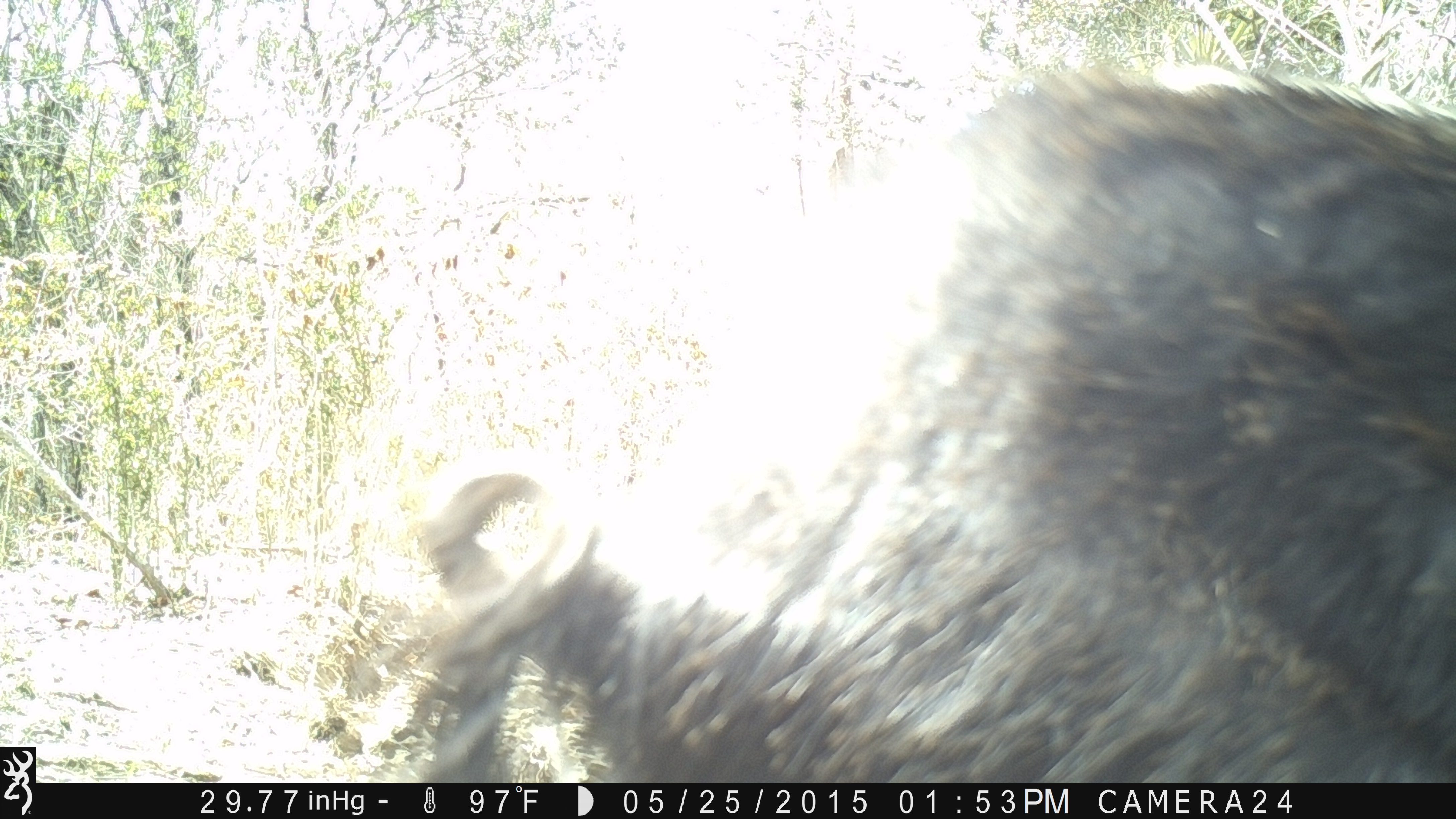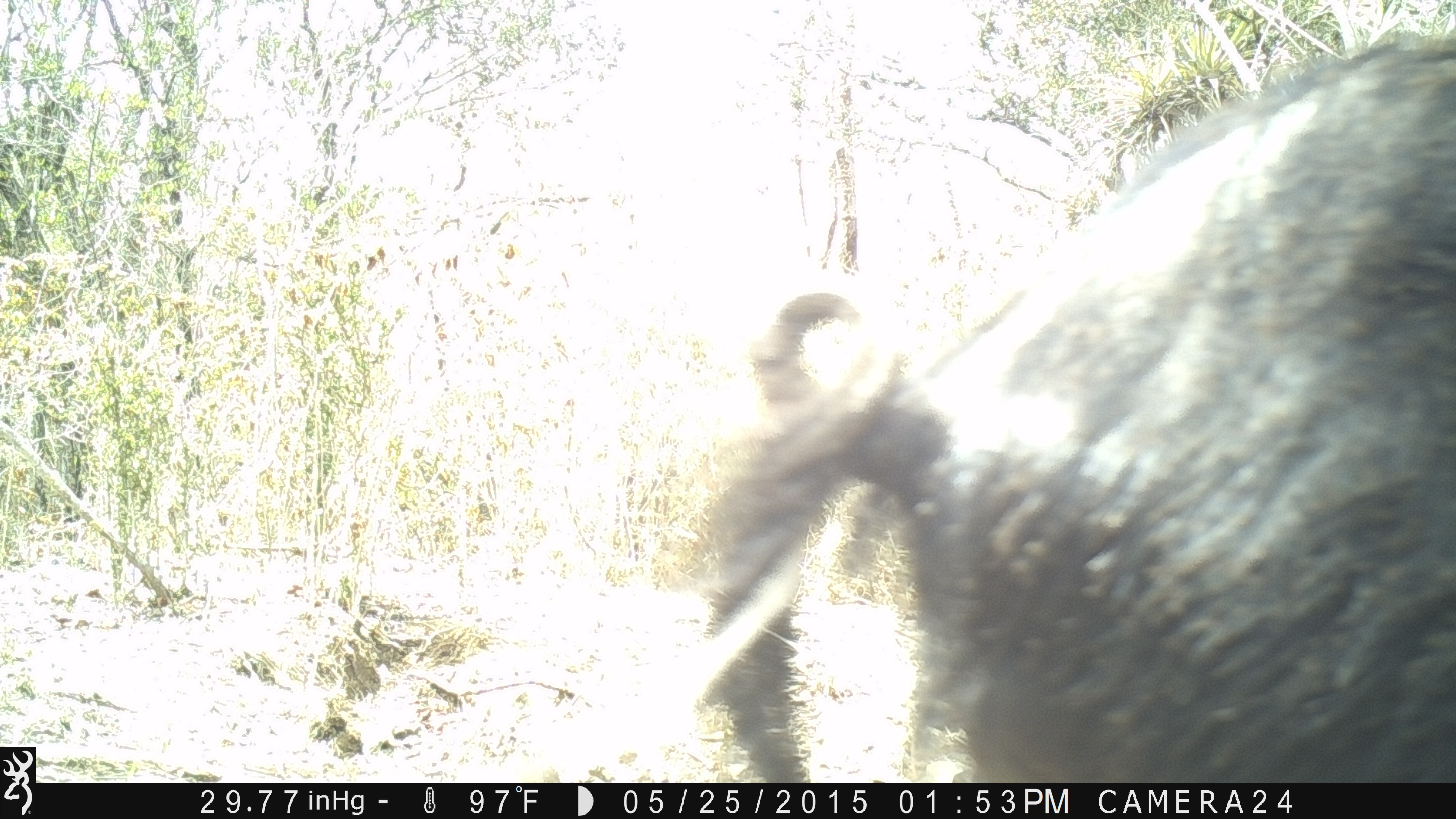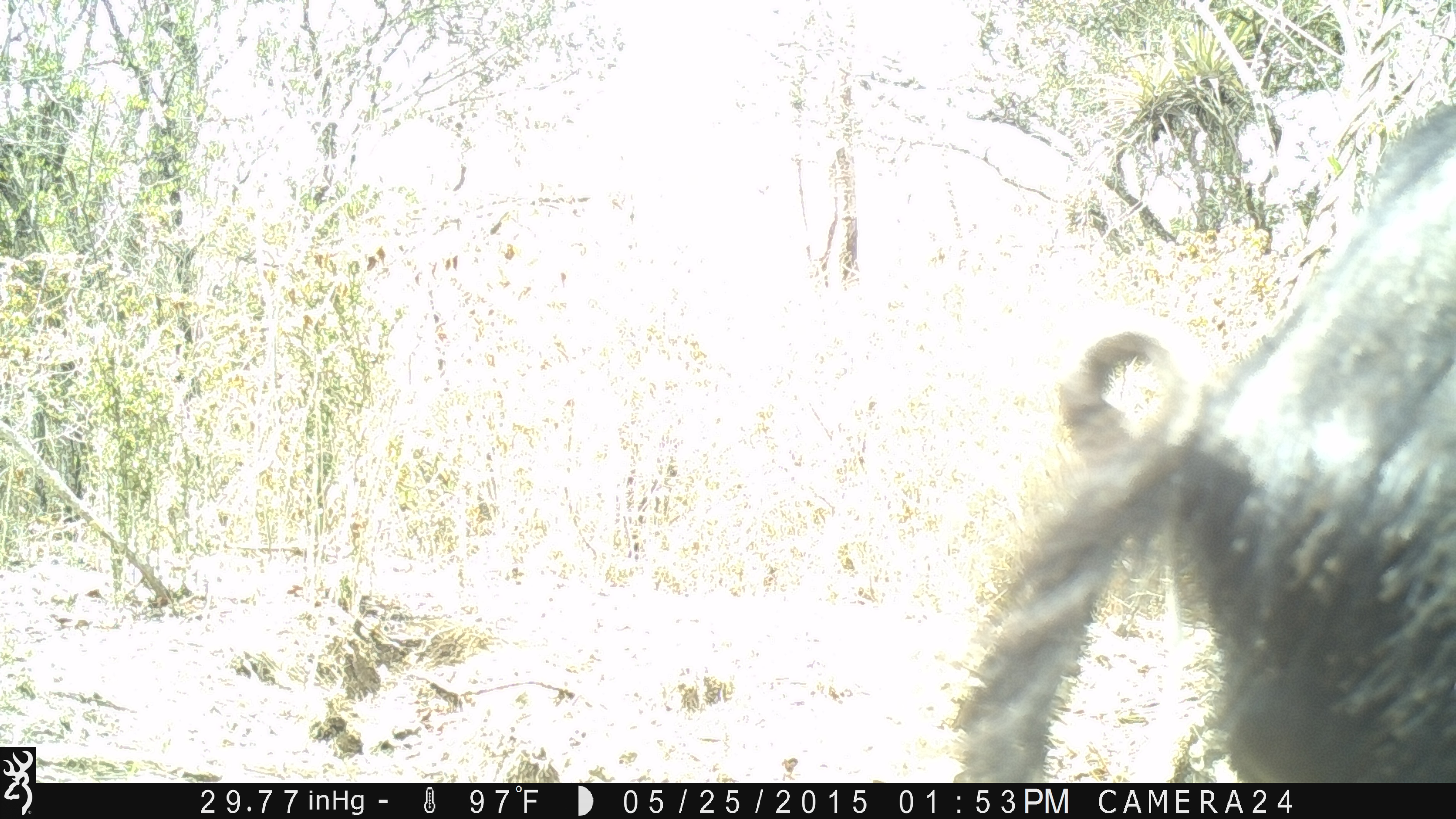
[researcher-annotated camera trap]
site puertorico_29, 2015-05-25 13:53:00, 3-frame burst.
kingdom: Animalia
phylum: Chordata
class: Mammalia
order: Artiodactyla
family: Suidae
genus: Sus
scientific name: Sus scrofa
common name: pig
Pig (Sus scrofa).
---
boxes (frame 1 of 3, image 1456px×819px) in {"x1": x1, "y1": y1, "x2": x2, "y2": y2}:
pig: {"x1": 378, "y1": 61, "x2": 1453, "y2": 780}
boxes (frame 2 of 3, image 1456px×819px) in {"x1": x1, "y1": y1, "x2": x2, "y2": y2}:
pig: {"x1": 674, "y1": 18, "x2": 1456, "y2": 789}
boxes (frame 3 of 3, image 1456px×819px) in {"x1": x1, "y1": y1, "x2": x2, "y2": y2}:
pig: {"x1": 946, "y1": 78, "x2": 1456, "y2": 786}